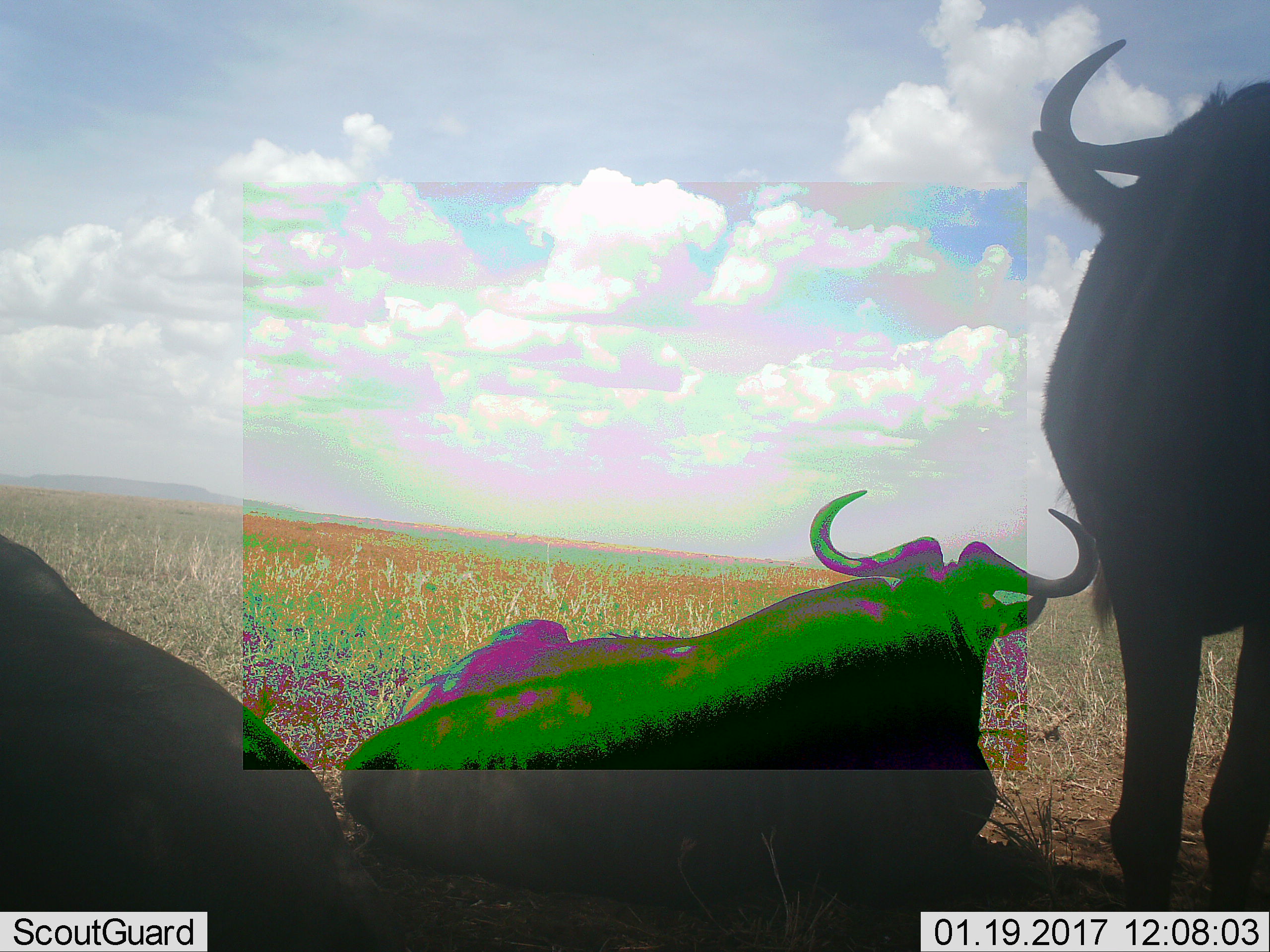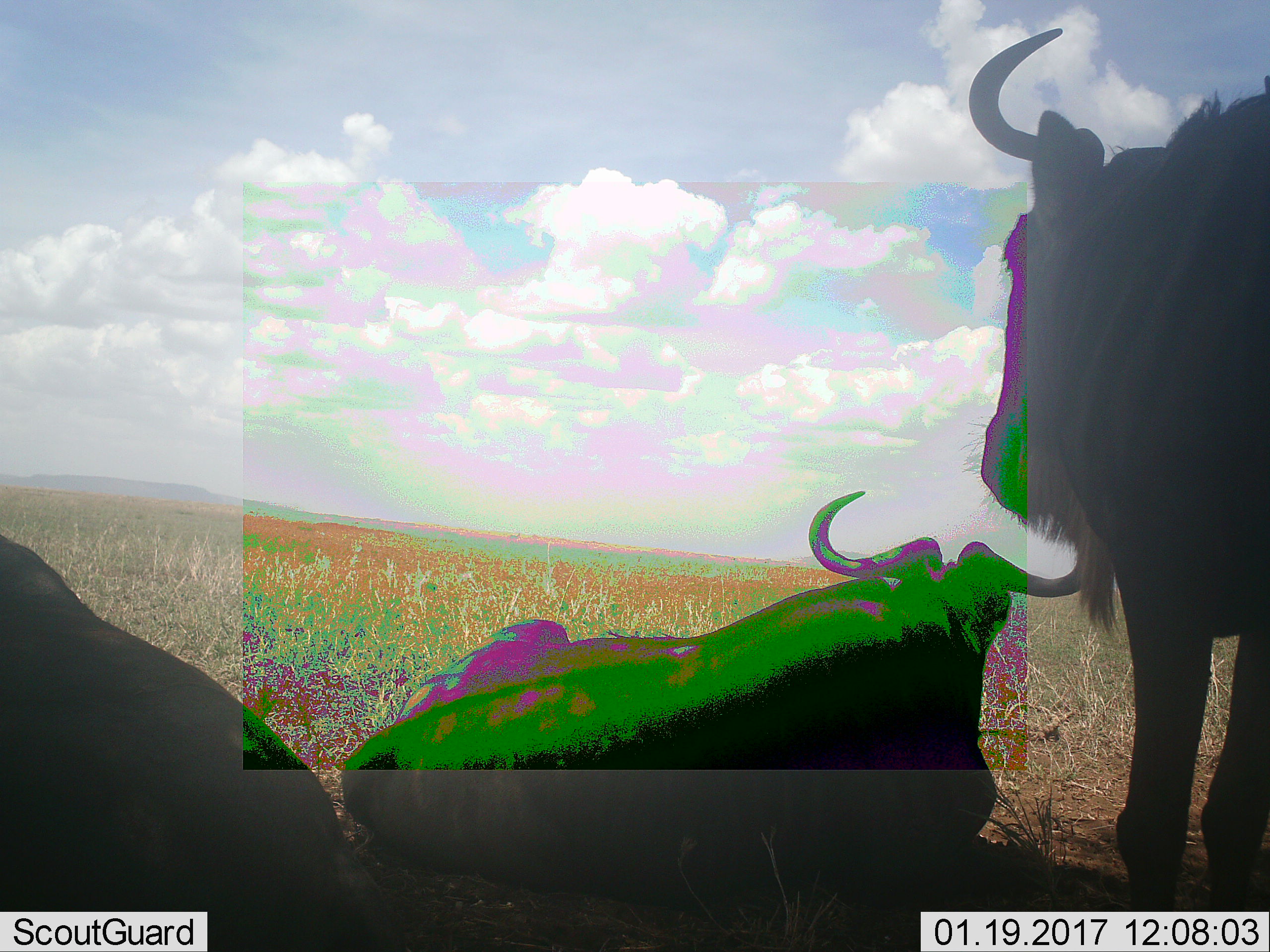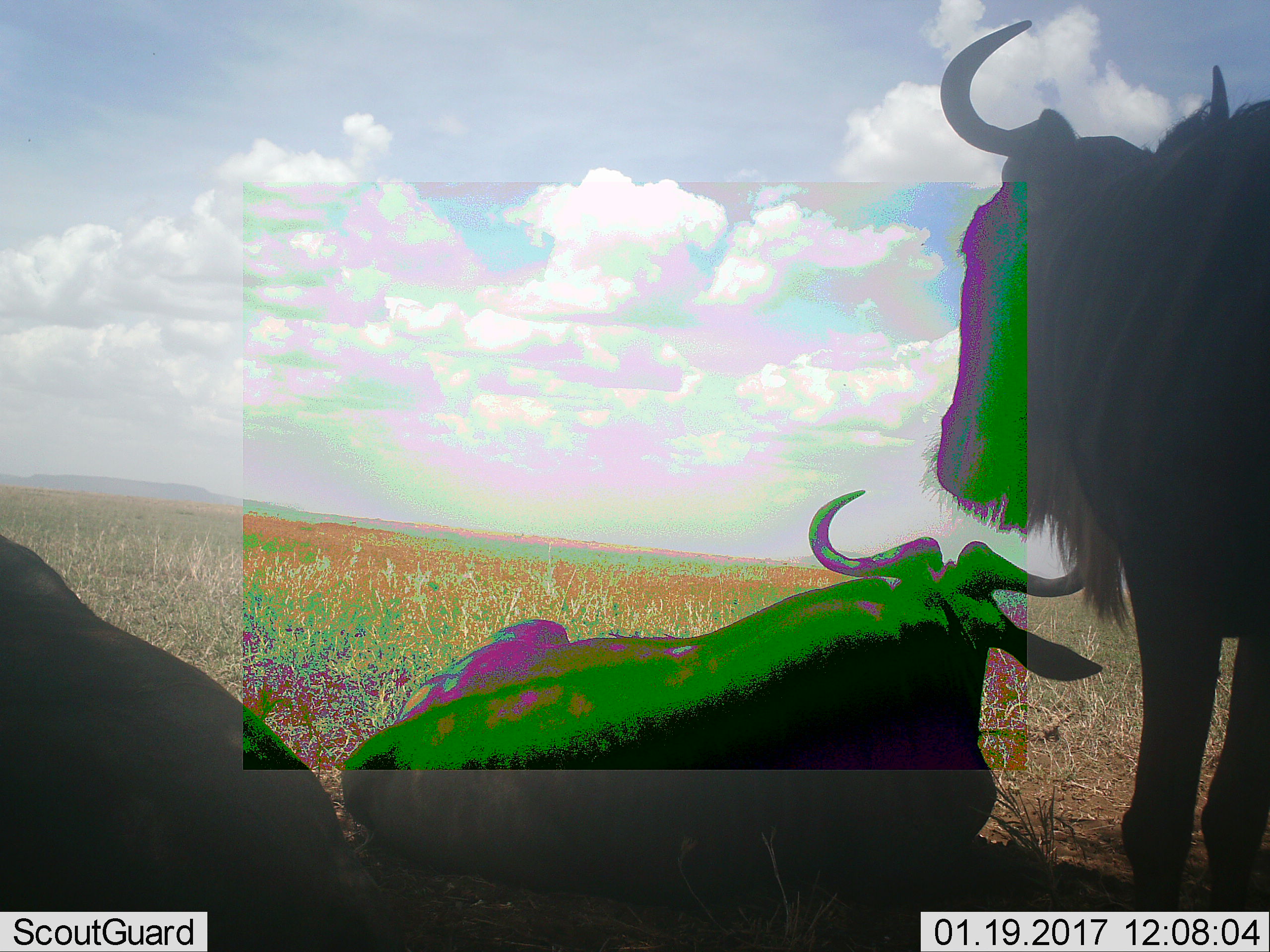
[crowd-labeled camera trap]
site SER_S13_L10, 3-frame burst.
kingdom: Animalia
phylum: Chordata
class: Mammalia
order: Artiodactyla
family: Bovidae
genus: Connochaetes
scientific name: Connochaetes taurinus taurinus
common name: blue wildebeest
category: wildebeestblue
Wildebeestblue (blue wildebeest) (Connochaetes taurinus taurinus), count 3. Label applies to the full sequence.